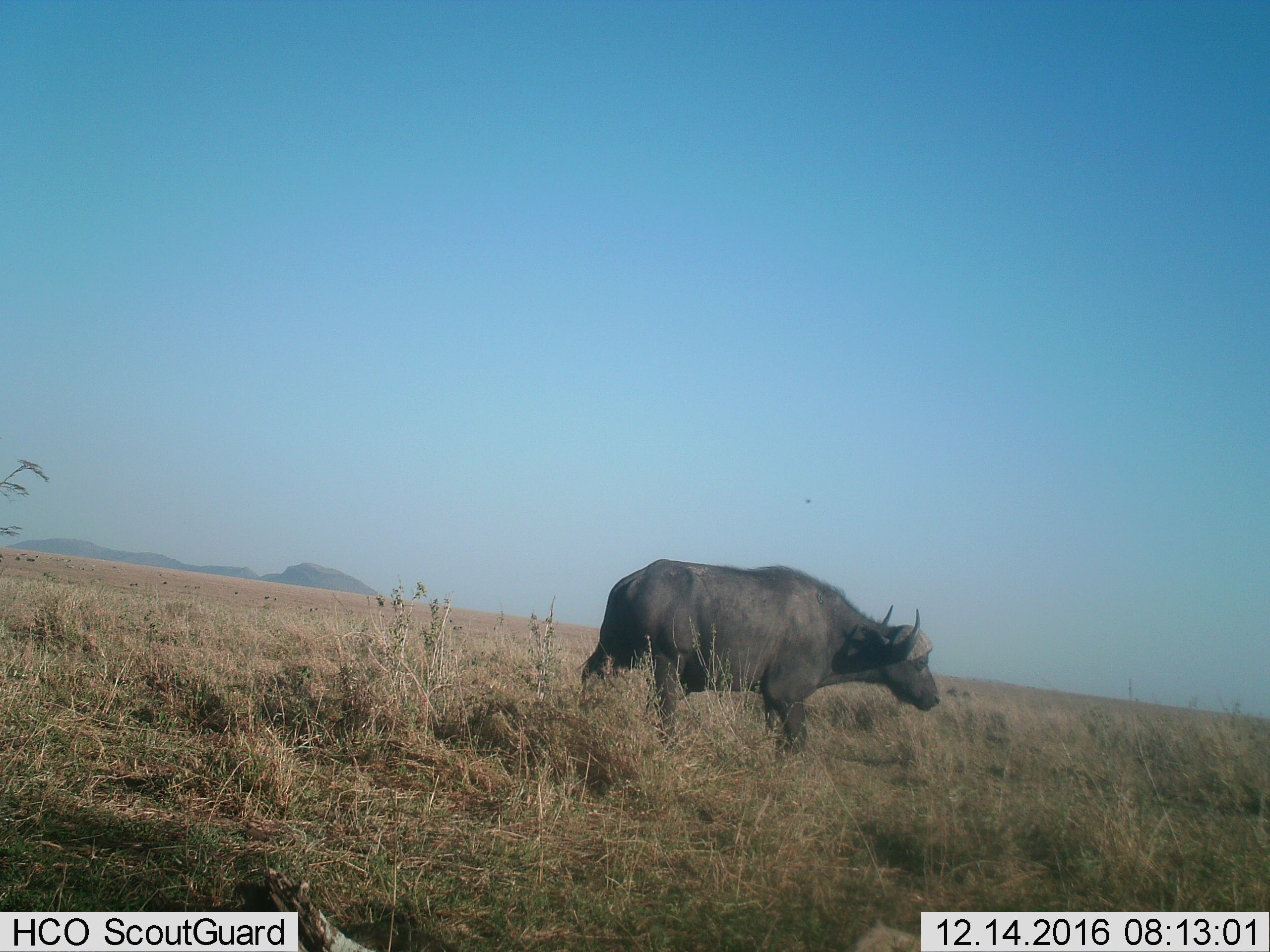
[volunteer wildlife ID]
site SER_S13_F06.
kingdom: Animalia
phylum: Chordata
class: Mammalia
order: Artiodactyla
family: Bovidae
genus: Syncerus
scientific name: Syncerus caffer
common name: african buffalo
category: buffalo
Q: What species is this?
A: Buffalo (african buffalo) (Syncerus caffer).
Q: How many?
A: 1.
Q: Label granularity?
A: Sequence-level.